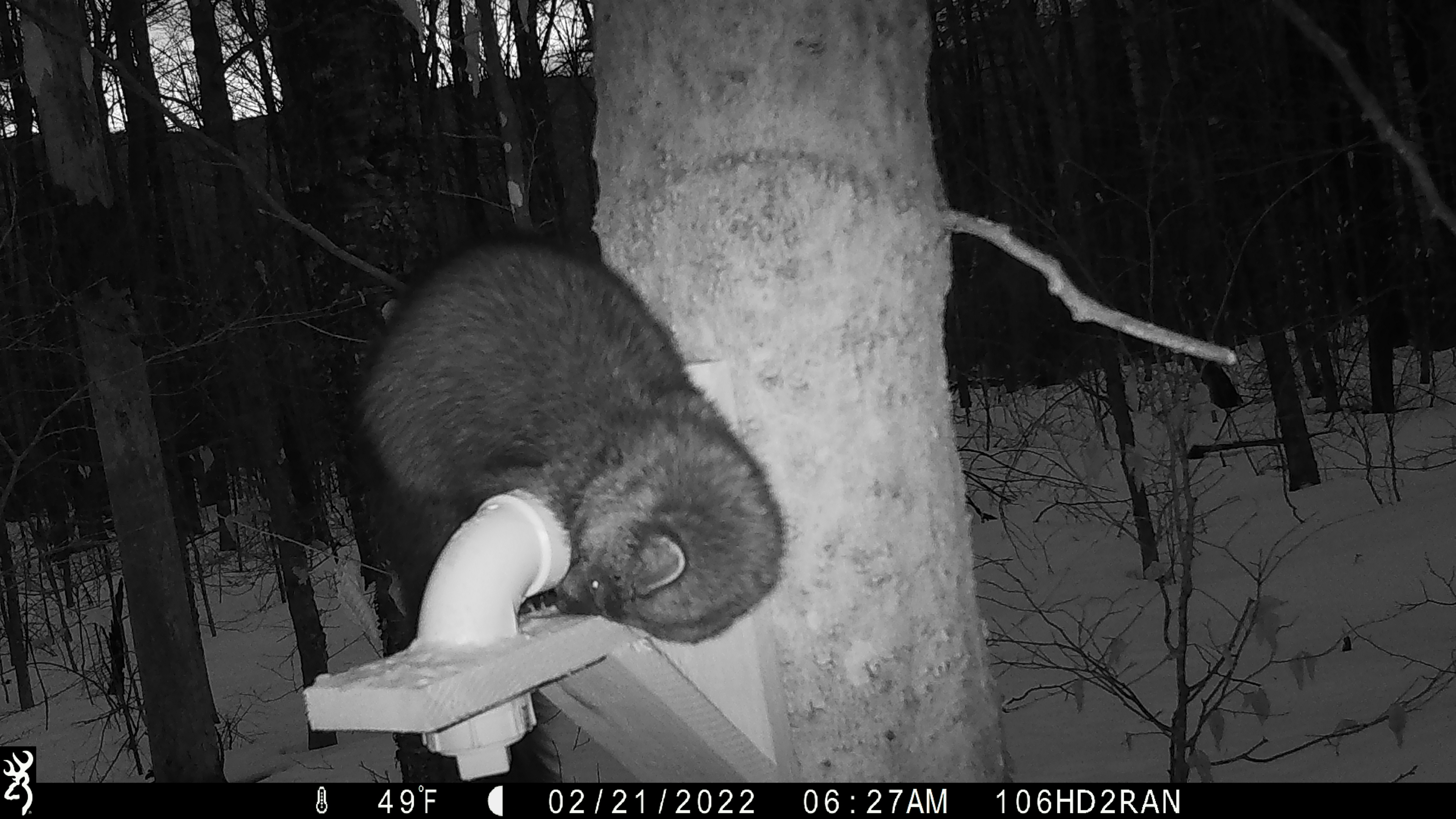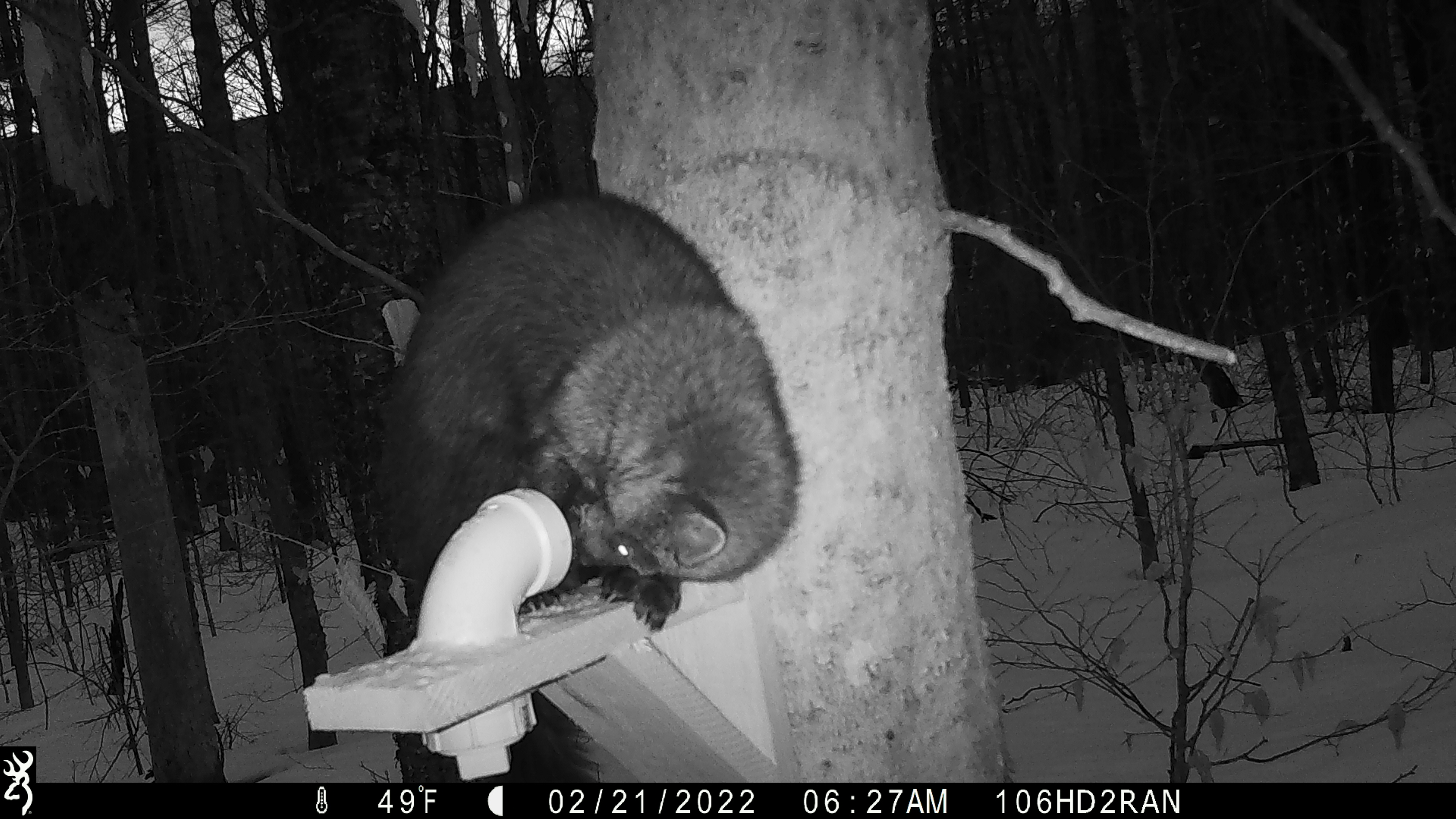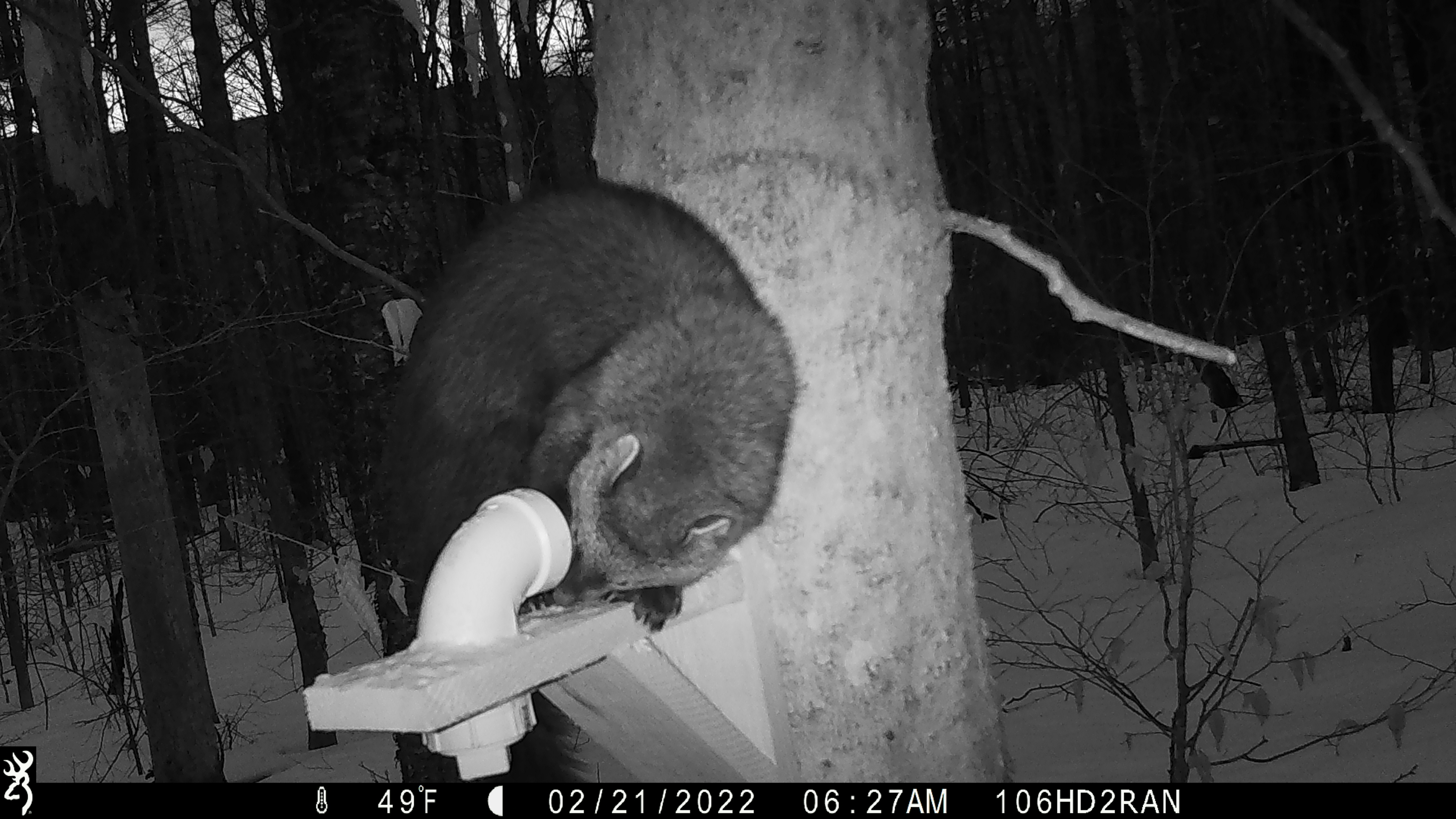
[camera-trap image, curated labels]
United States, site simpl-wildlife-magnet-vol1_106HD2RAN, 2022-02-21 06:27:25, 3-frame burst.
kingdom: Animalia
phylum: Chordata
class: Mammalia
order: Carnivora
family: Mustelidae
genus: Pekania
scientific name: Pekania pennanti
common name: fisher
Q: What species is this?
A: Fisher (Pekania pennanti).